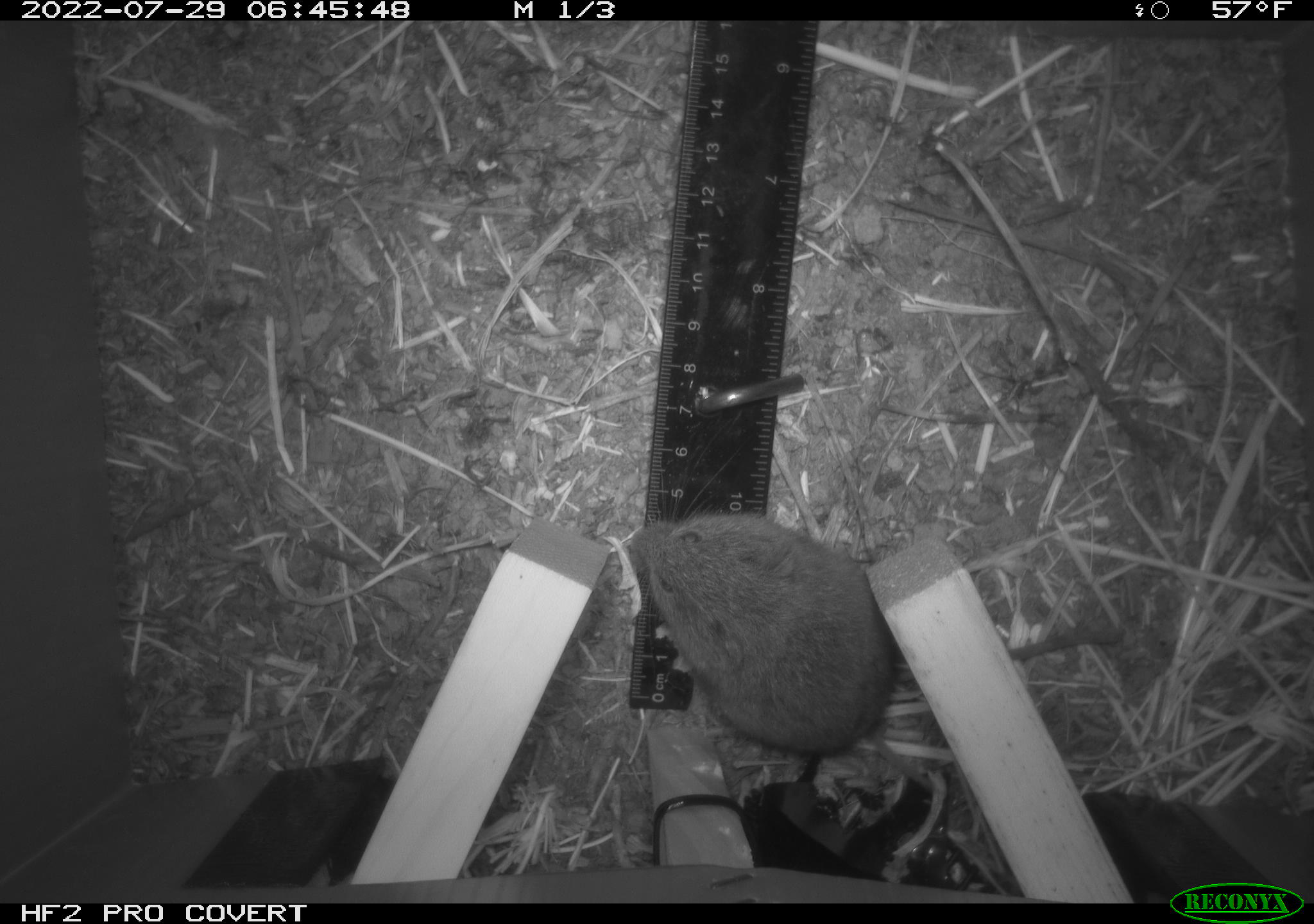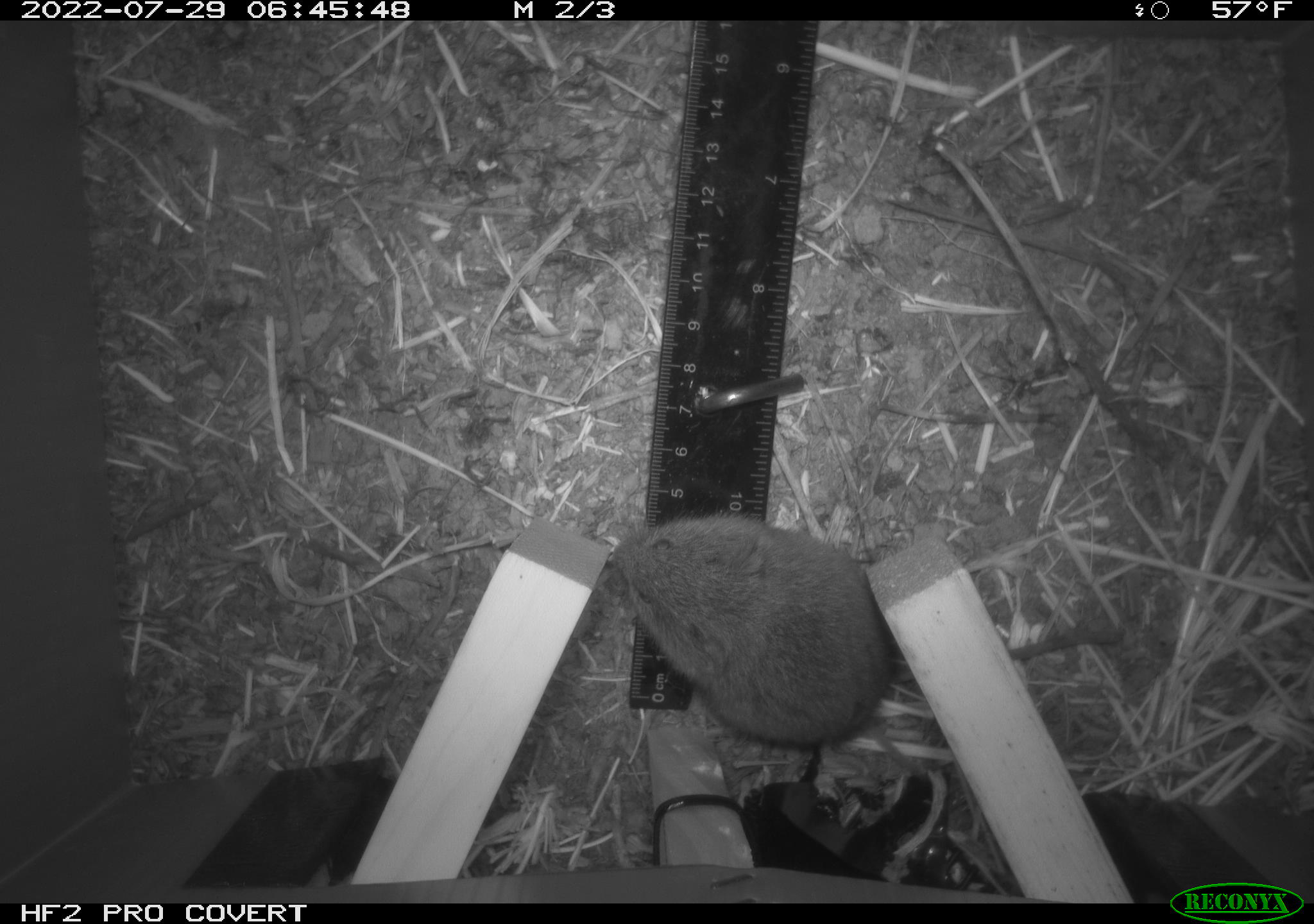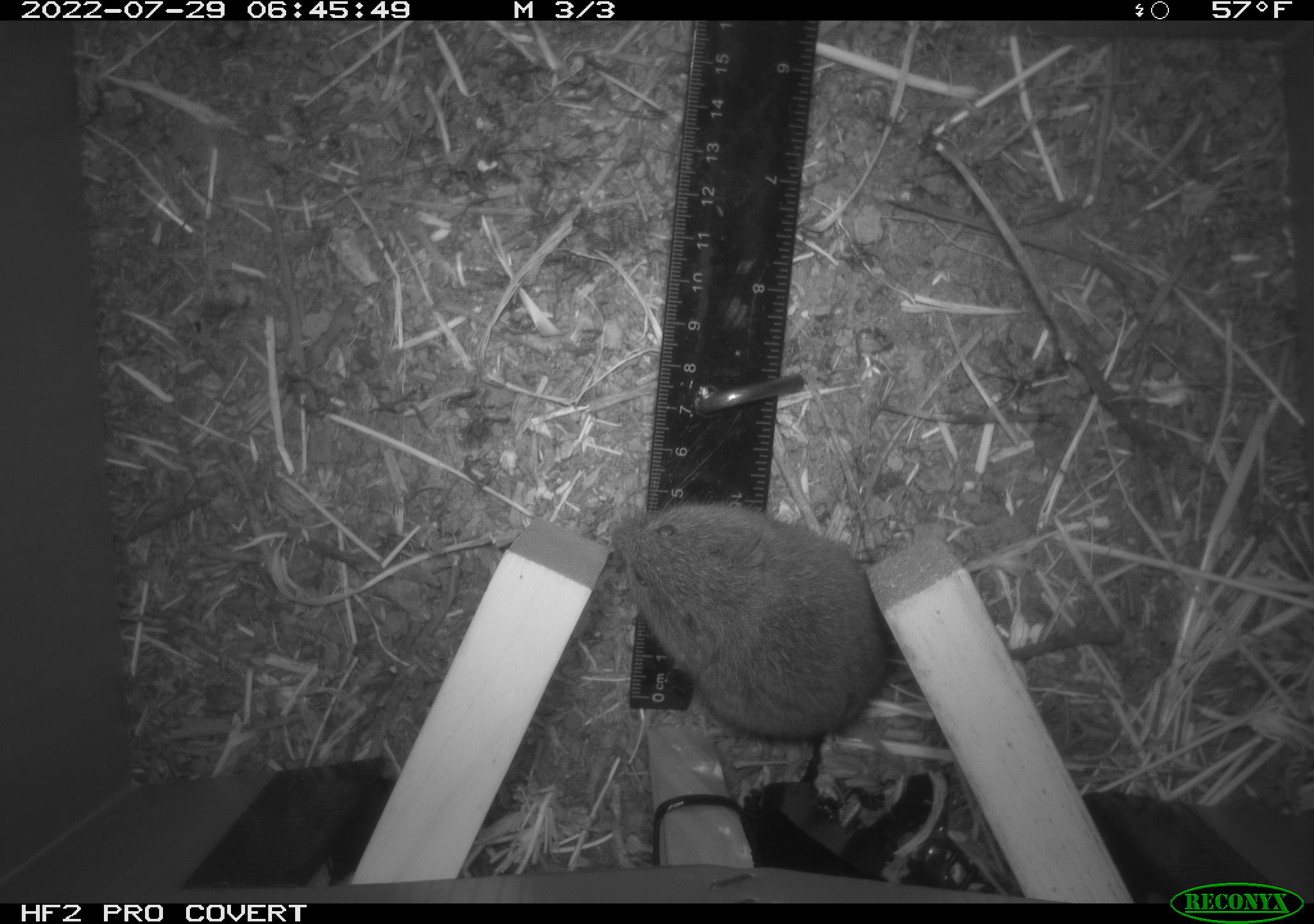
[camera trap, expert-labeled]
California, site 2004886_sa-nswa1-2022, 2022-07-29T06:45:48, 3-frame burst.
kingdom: Animalia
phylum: Chordata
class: Mammalia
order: Rodentia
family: Cricetidae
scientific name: Cricetidae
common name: hamsters, voles, lemmings, and allies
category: cricetidae family